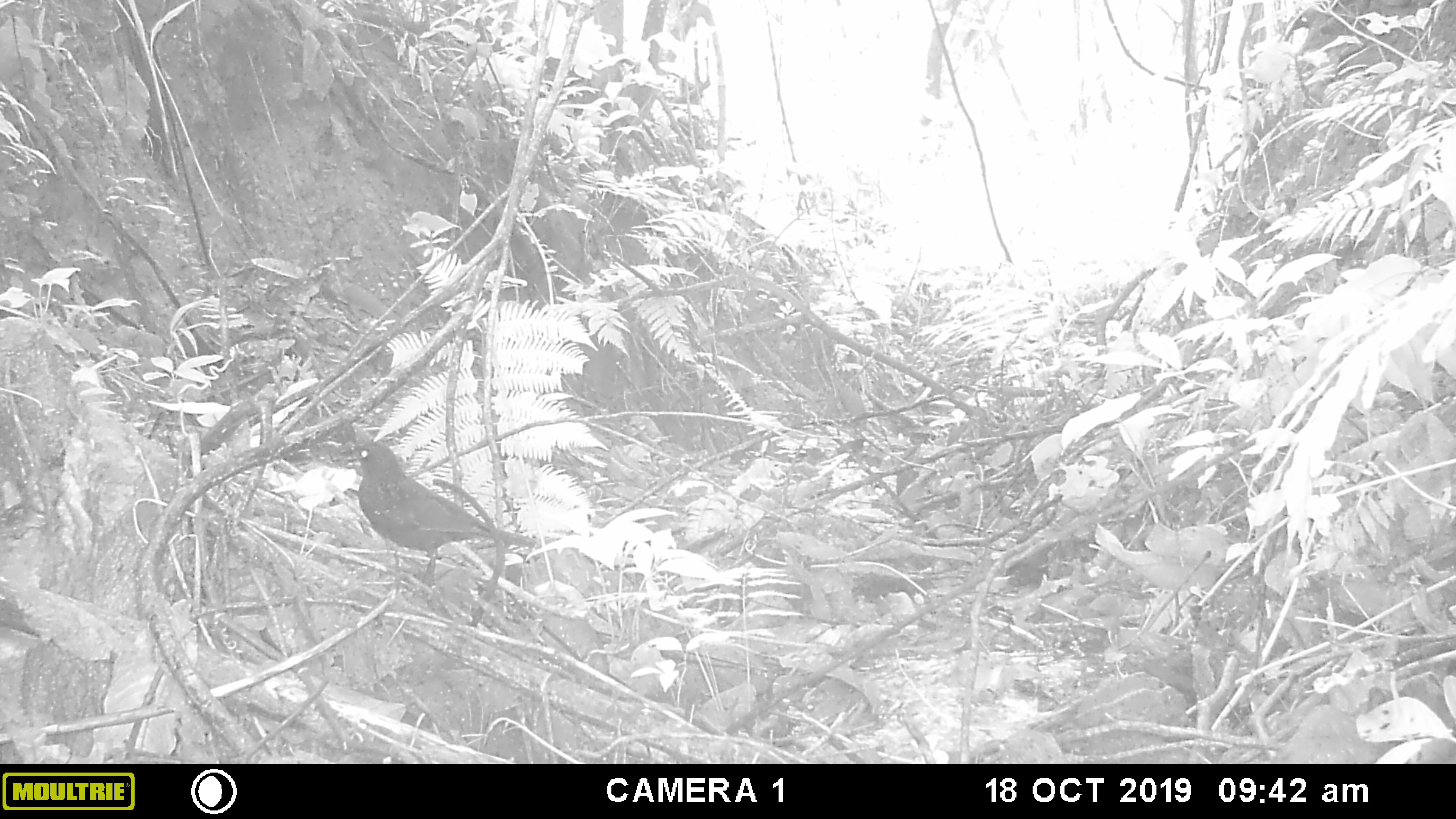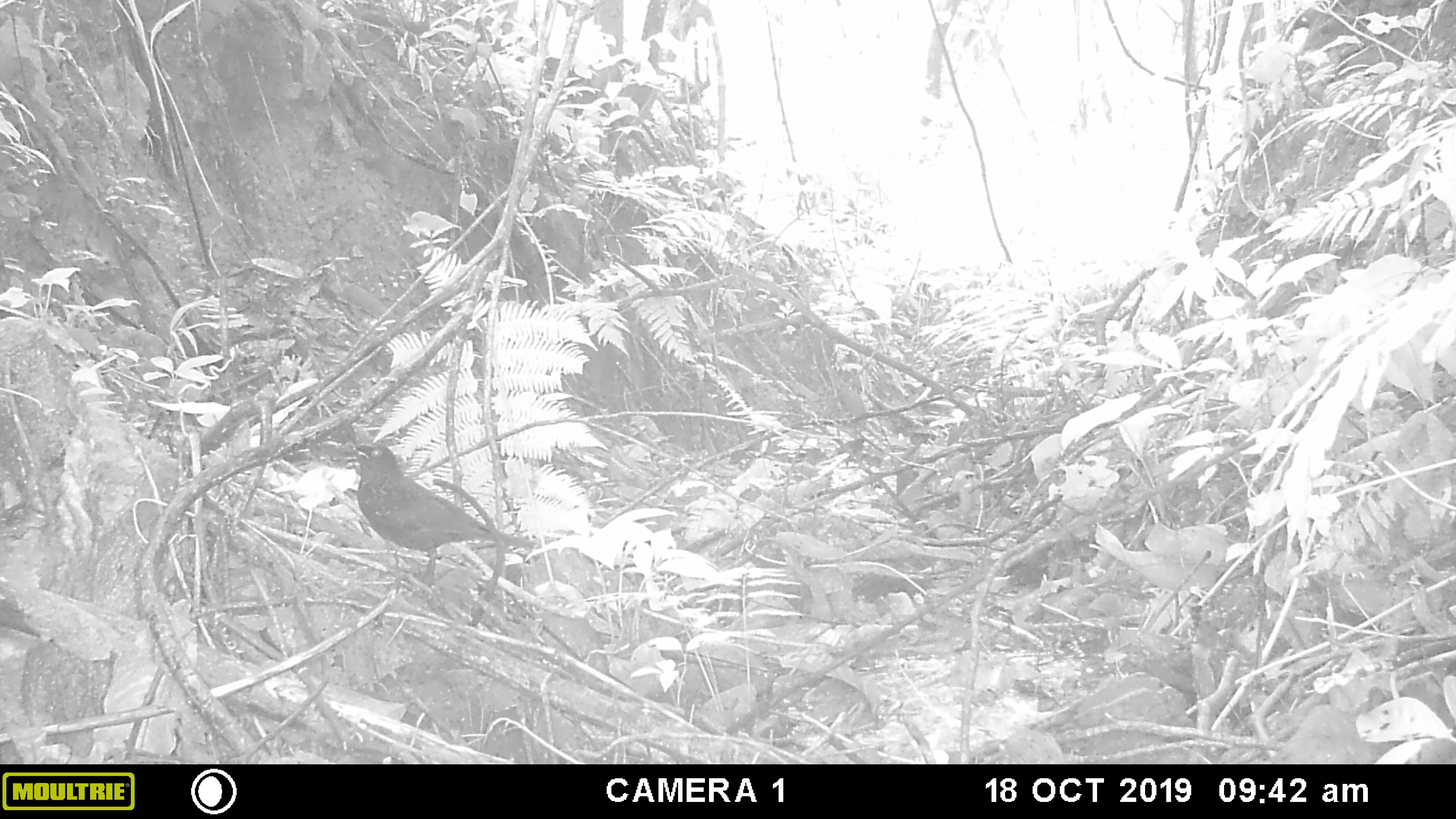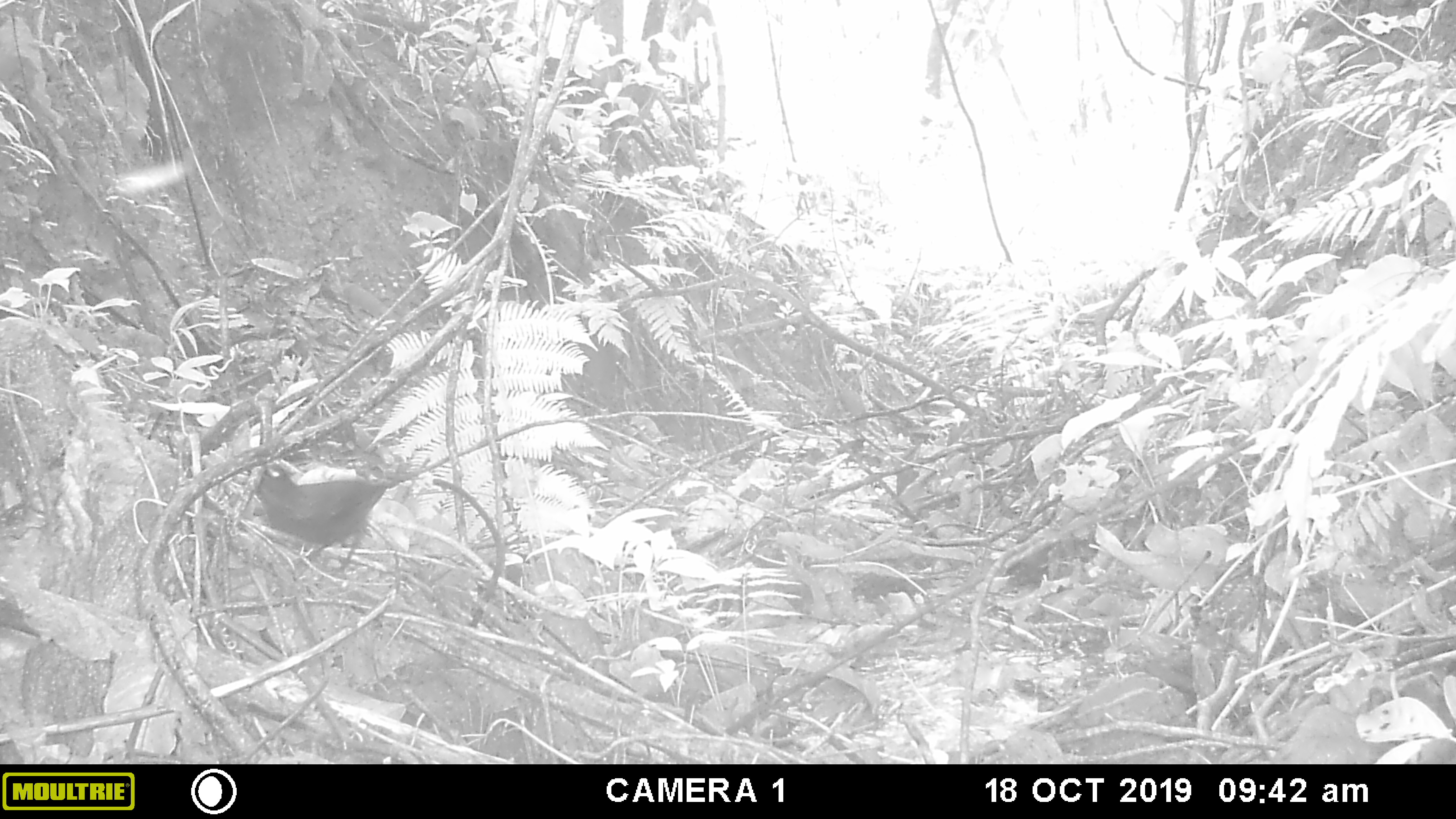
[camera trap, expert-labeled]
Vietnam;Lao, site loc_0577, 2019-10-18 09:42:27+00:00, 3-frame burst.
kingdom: Animalia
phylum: Chordata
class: Aves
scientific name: Aves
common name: bird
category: unidentified bird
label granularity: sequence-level